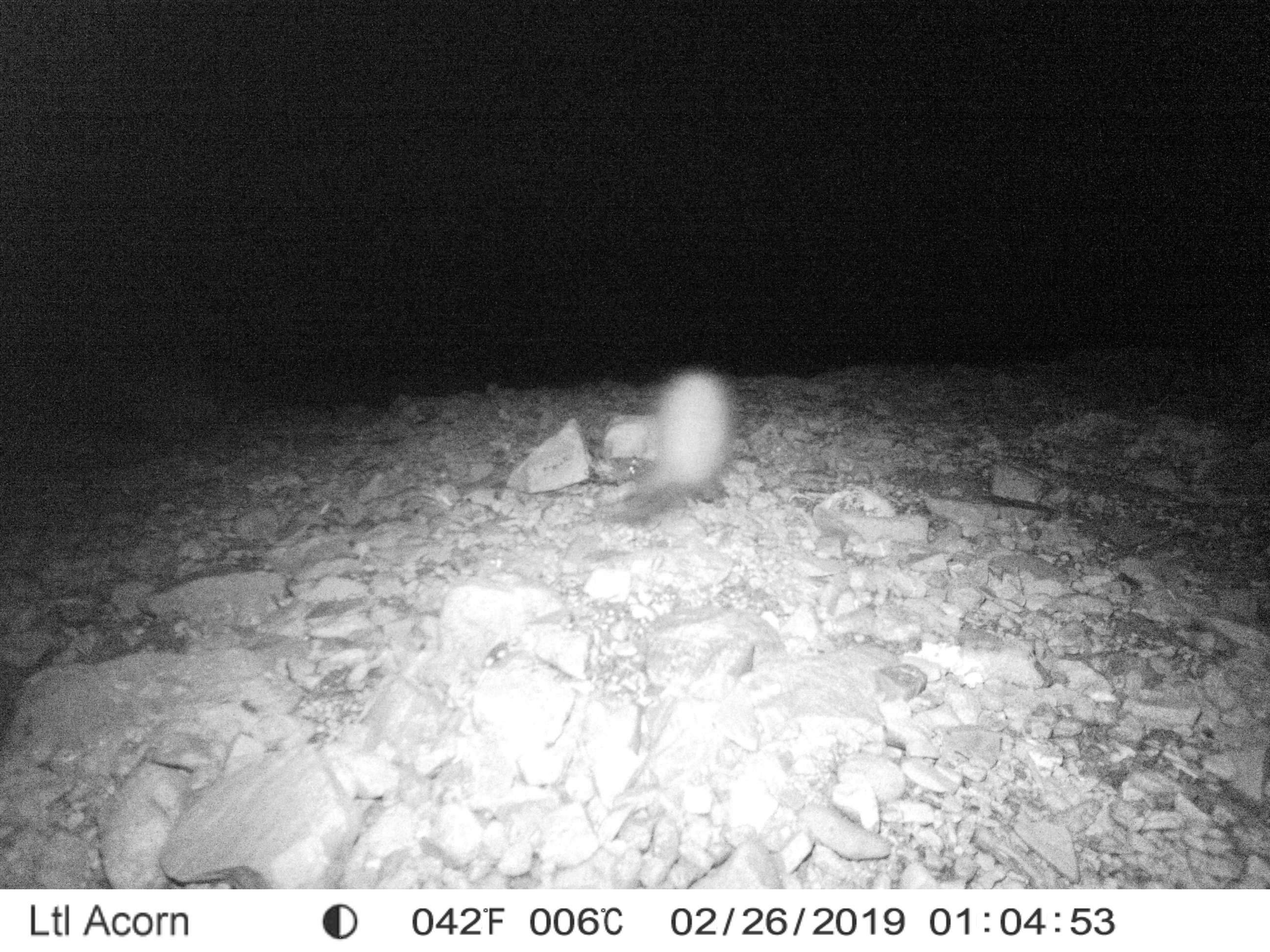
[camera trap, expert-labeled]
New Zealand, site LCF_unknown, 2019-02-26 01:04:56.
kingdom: Animalia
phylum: Chordata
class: Mammalia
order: Carnivora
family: Mustelidae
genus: Mustela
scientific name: Mustela furo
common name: ferret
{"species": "ferret (Mustela furo)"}